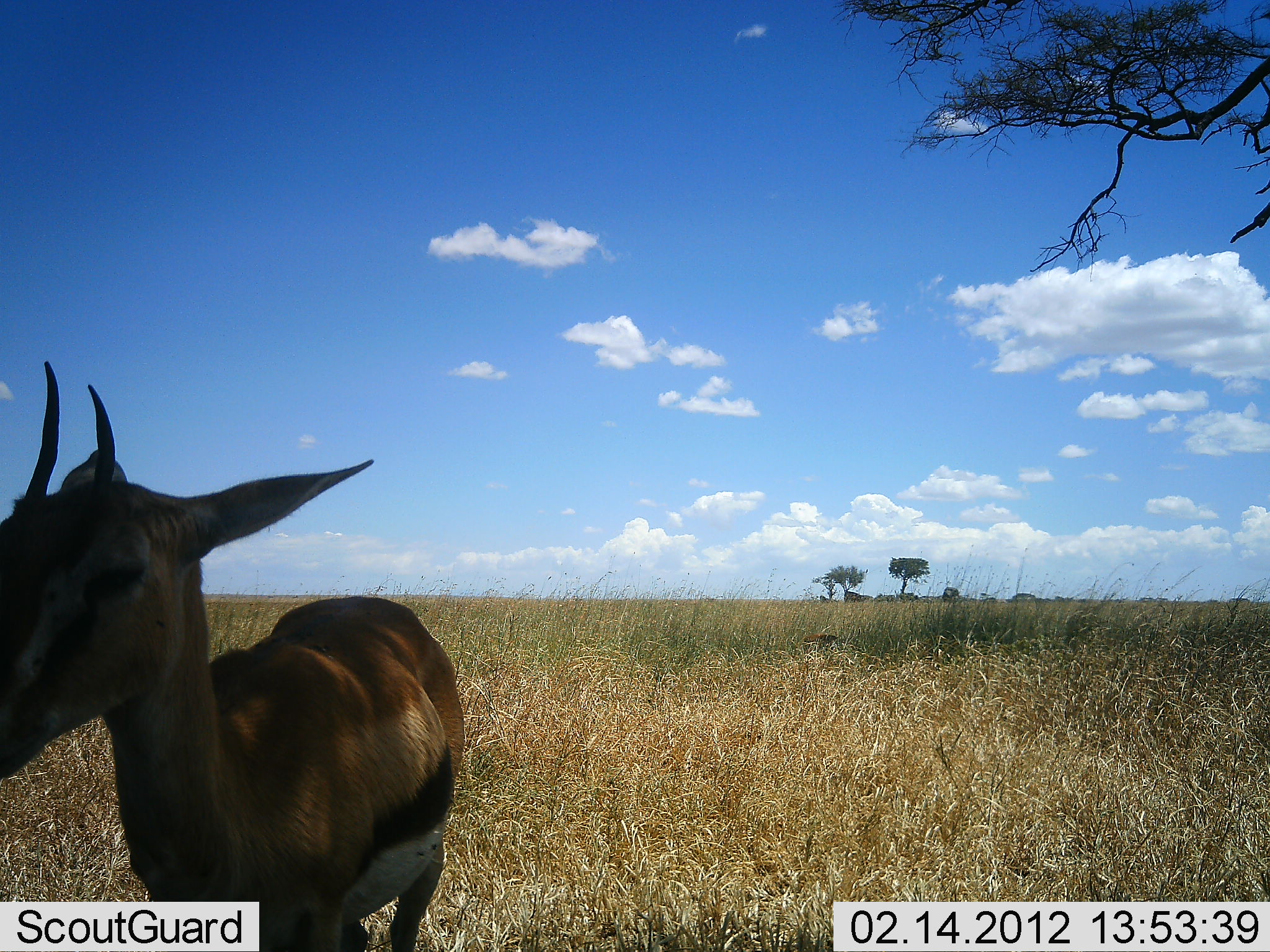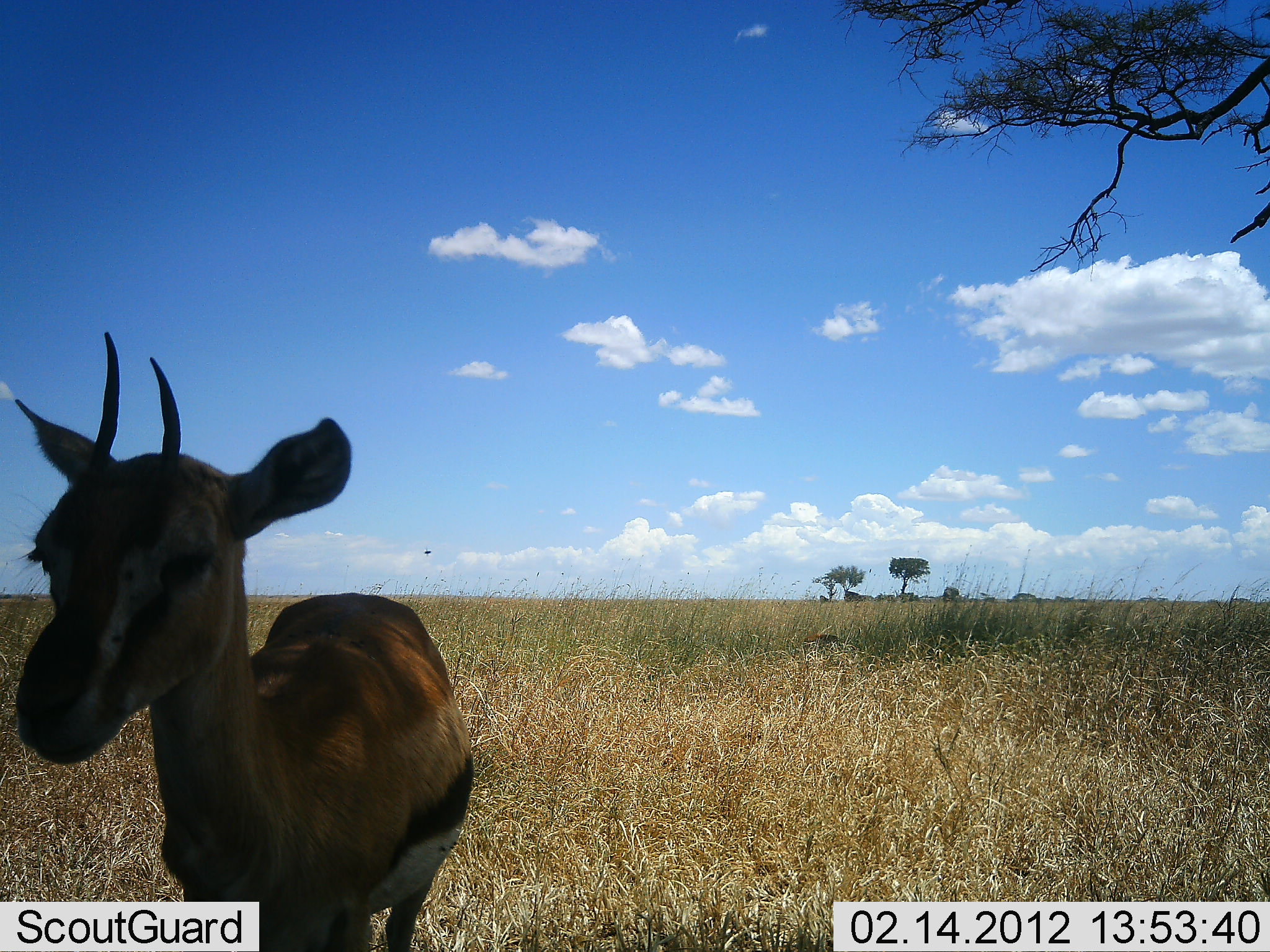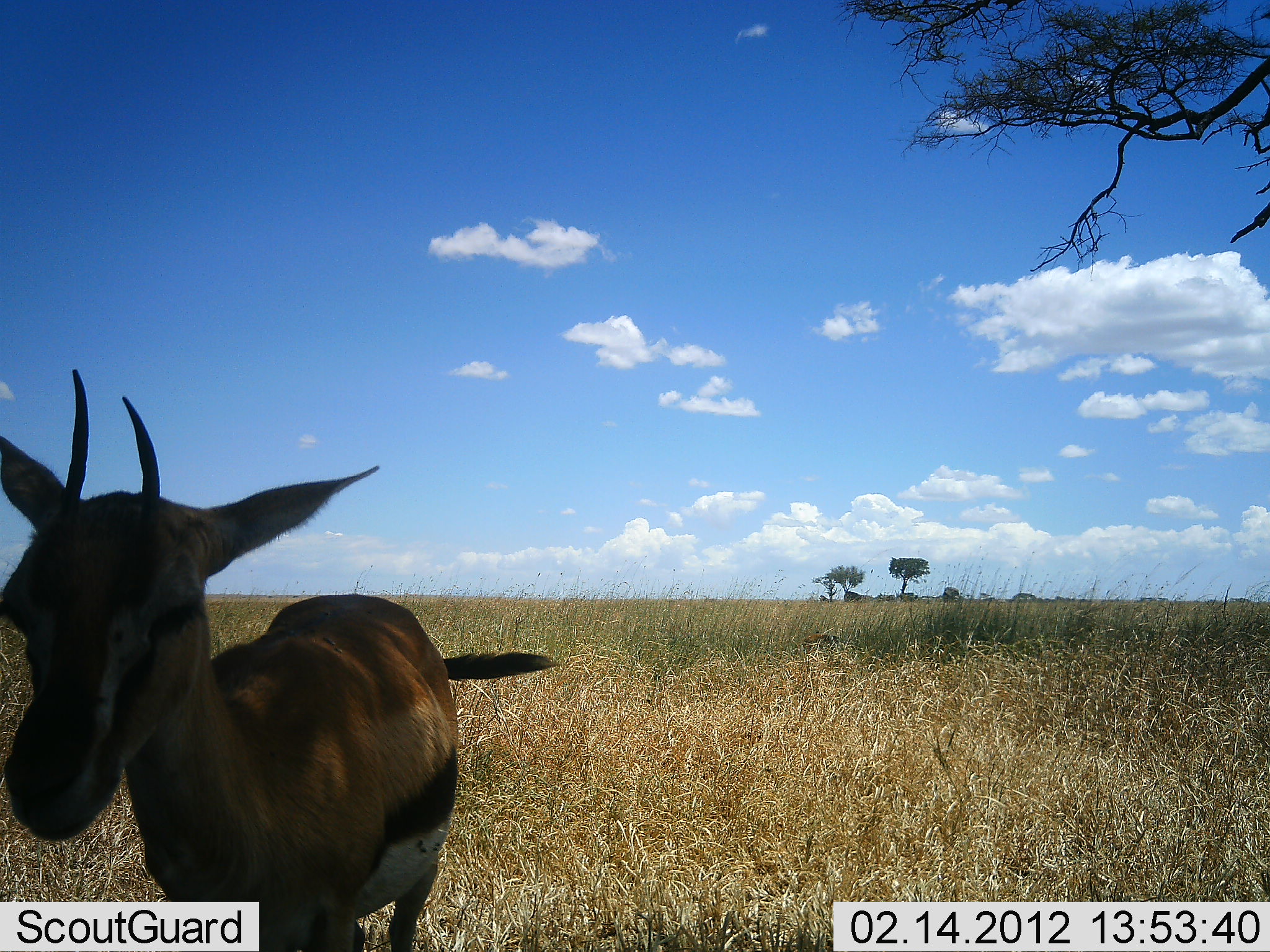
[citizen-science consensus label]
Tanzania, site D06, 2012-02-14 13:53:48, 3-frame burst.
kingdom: Animalia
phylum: Chordata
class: Mammalia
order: Artiodactyla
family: Bovidae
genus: Eudorcas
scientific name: Eudorcas thomsonii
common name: thomson's gazelle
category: gazellethomsons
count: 1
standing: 93%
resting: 7%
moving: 7%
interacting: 0%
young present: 13%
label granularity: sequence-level